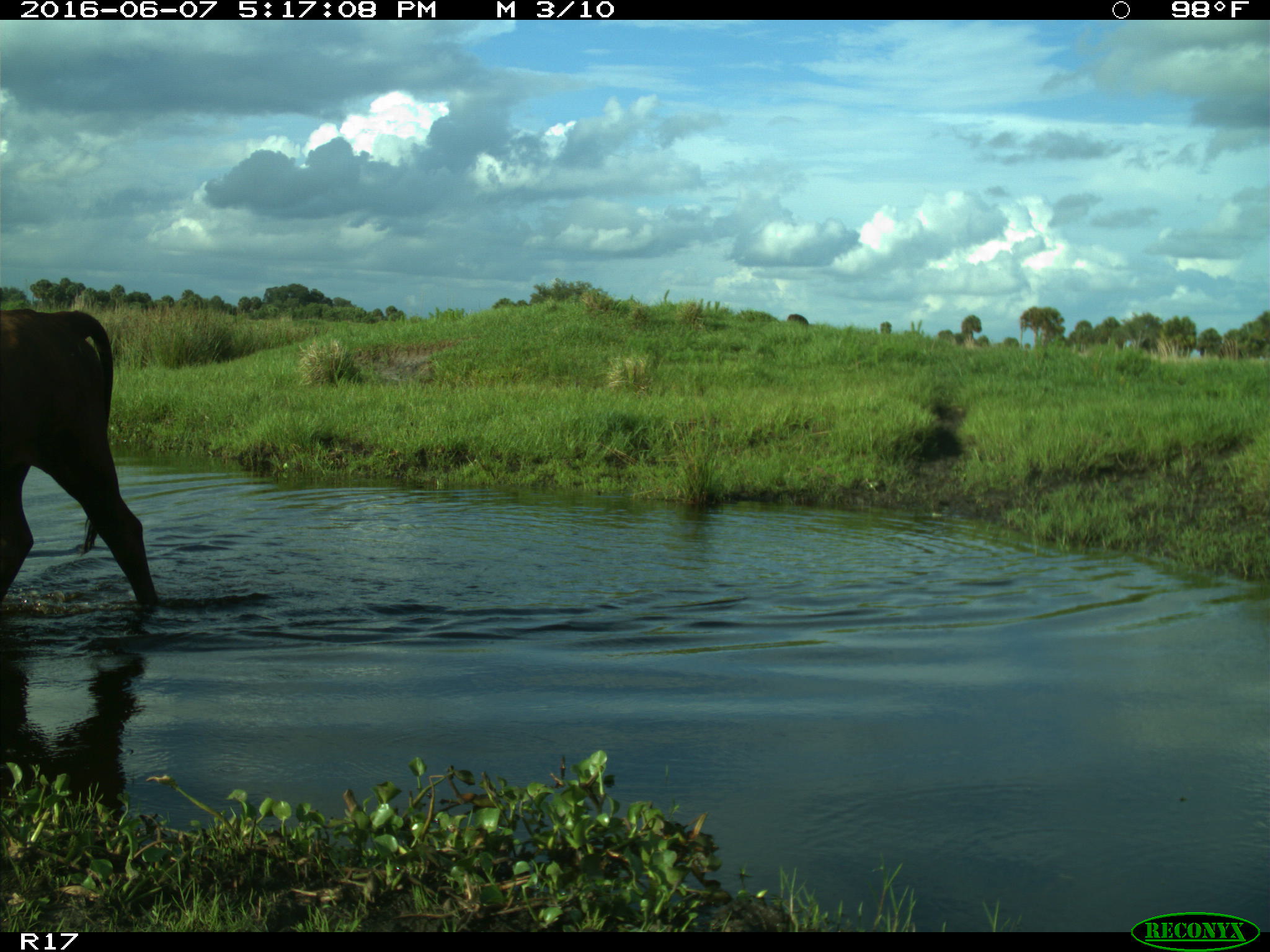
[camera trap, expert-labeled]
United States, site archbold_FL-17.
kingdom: Animalia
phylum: Chordata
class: Mammalia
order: Artiodactyla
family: Bovidae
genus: Bos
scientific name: Bos taurus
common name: domestic cow